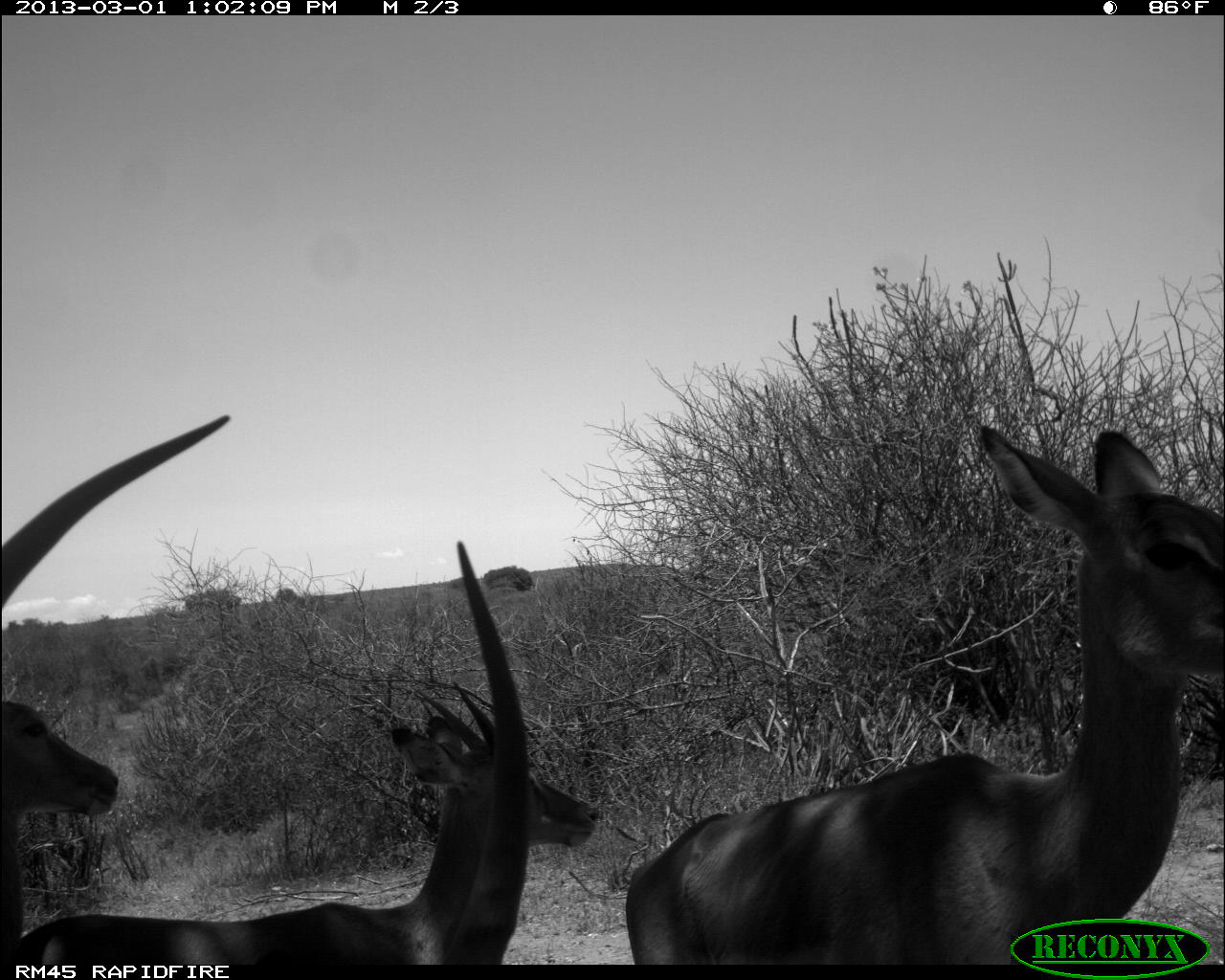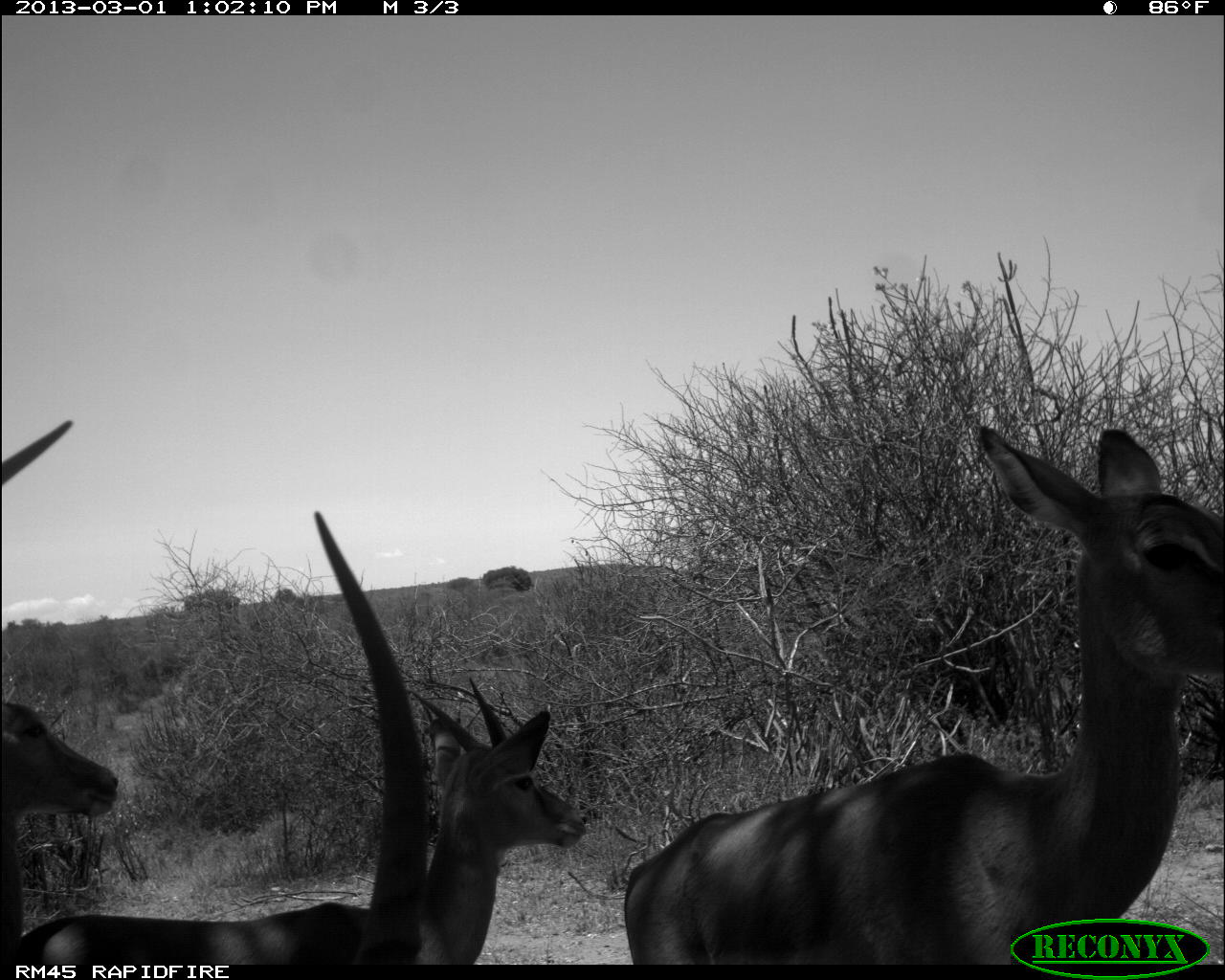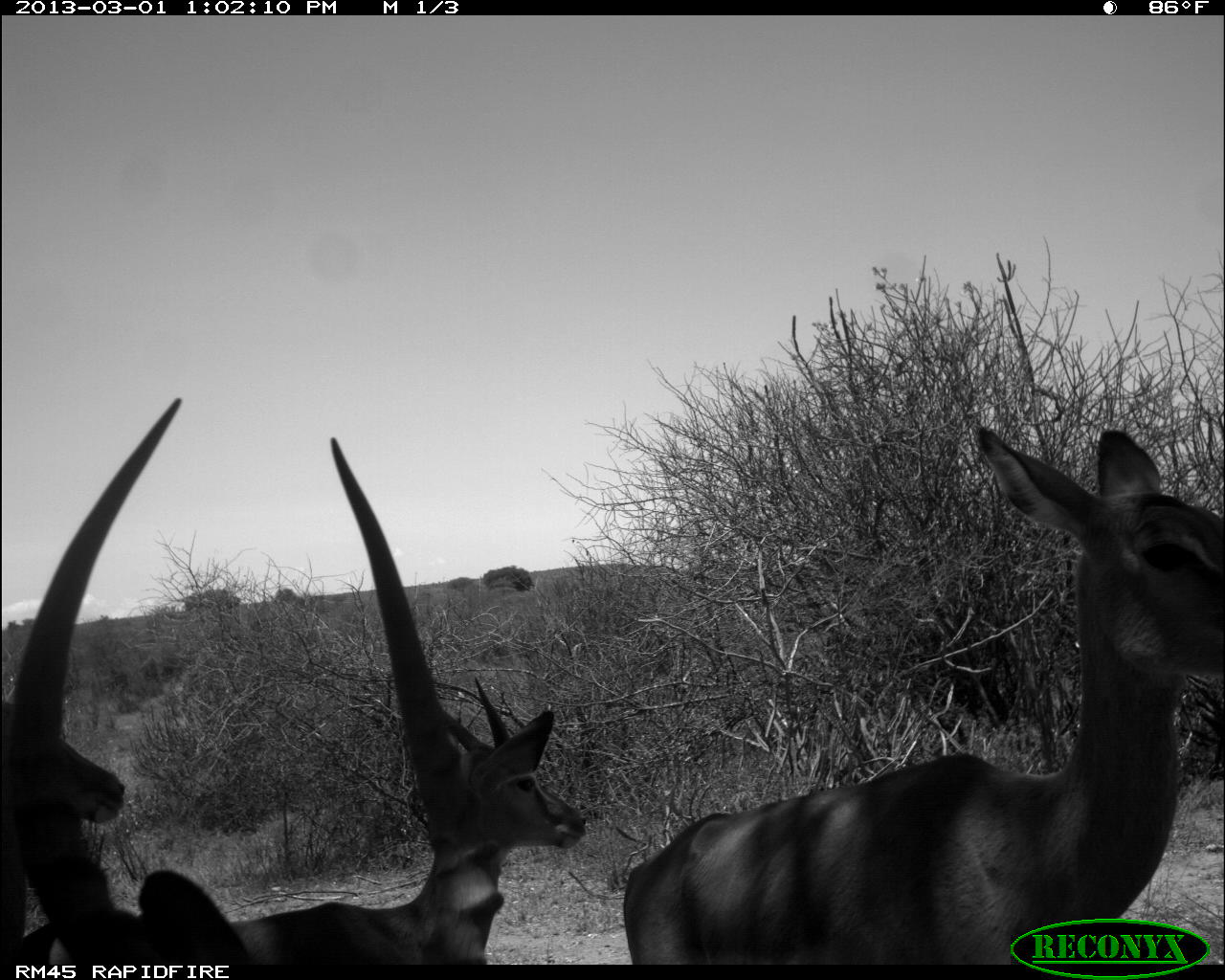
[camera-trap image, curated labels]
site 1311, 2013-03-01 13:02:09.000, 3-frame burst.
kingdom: Animalia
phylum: Chordata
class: Mammalia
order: Artiodactyla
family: Bovidae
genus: Aepyceros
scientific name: Aepyceros melampus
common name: impala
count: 4